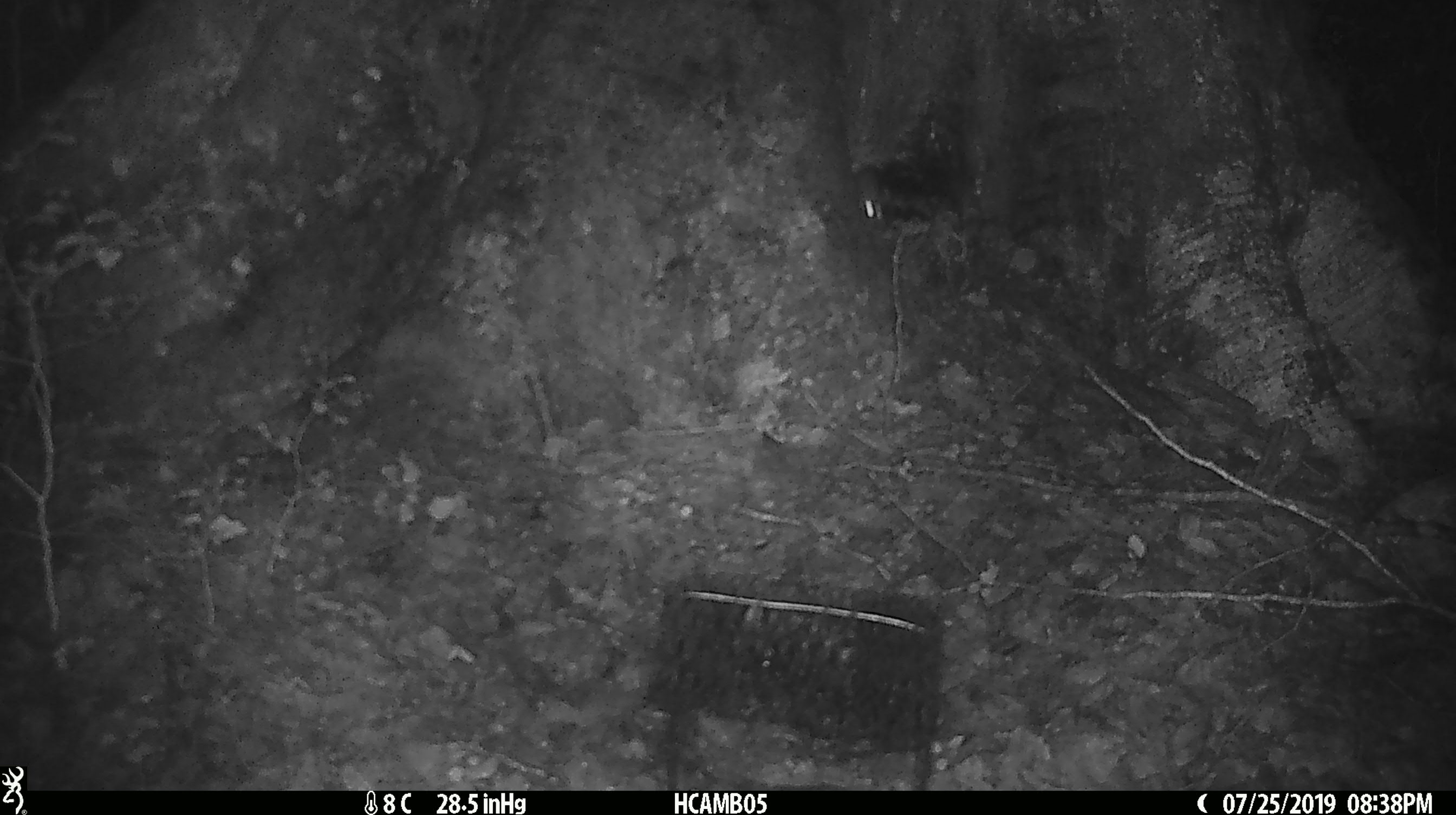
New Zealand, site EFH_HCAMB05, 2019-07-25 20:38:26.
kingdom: Animalia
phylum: Chordata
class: Mammalia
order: Rodentia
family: Muridae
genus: Mus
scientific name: Mus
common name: mouse